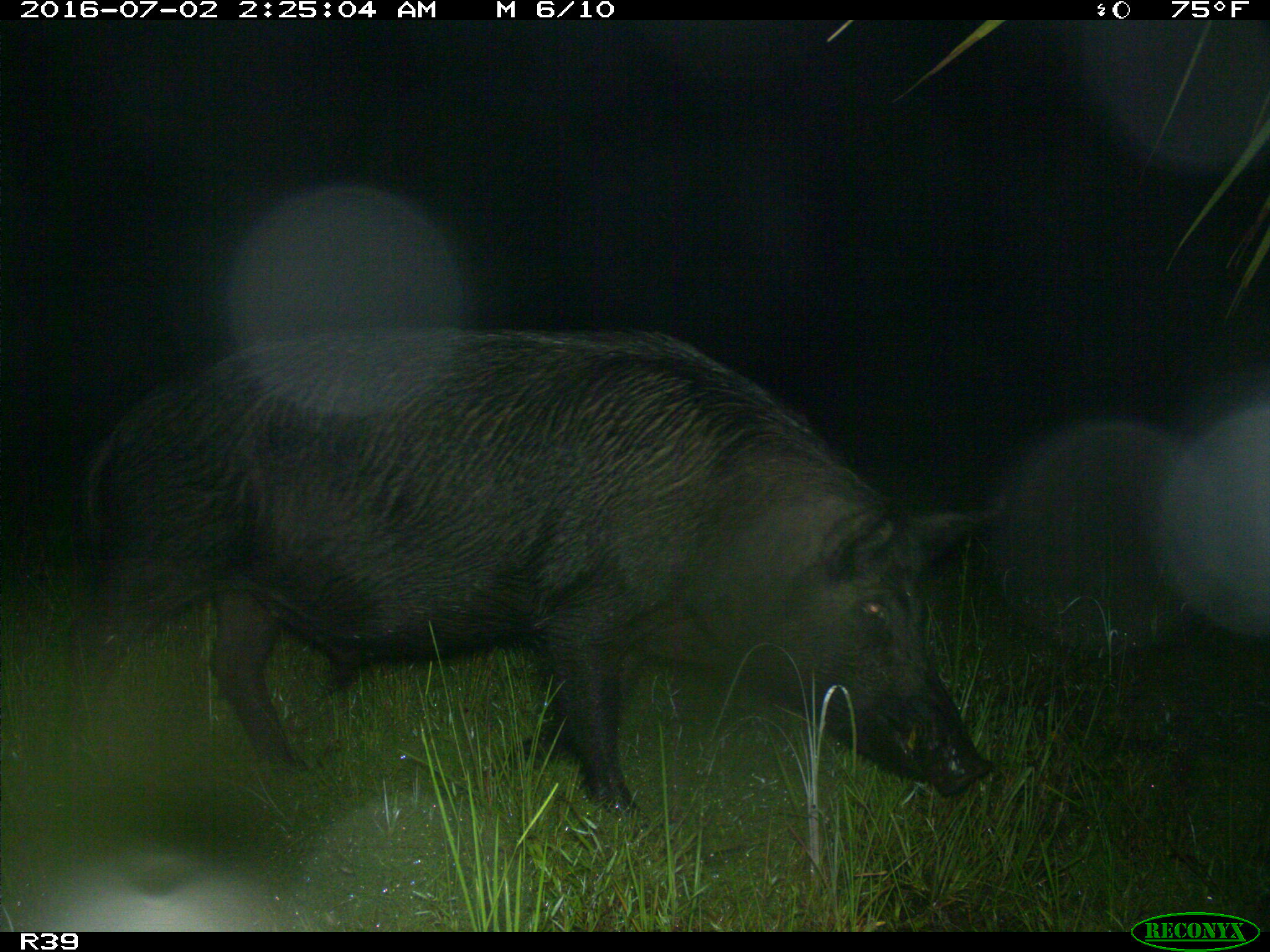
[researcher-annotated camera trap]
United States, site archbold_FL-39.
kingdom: Animalia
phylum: Chordata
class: Mammalia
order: Artiodactyla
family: Suidae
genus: Sus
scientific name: Sus scrofa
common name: wild boar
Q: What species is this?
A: Sus scrofa (wild boar).